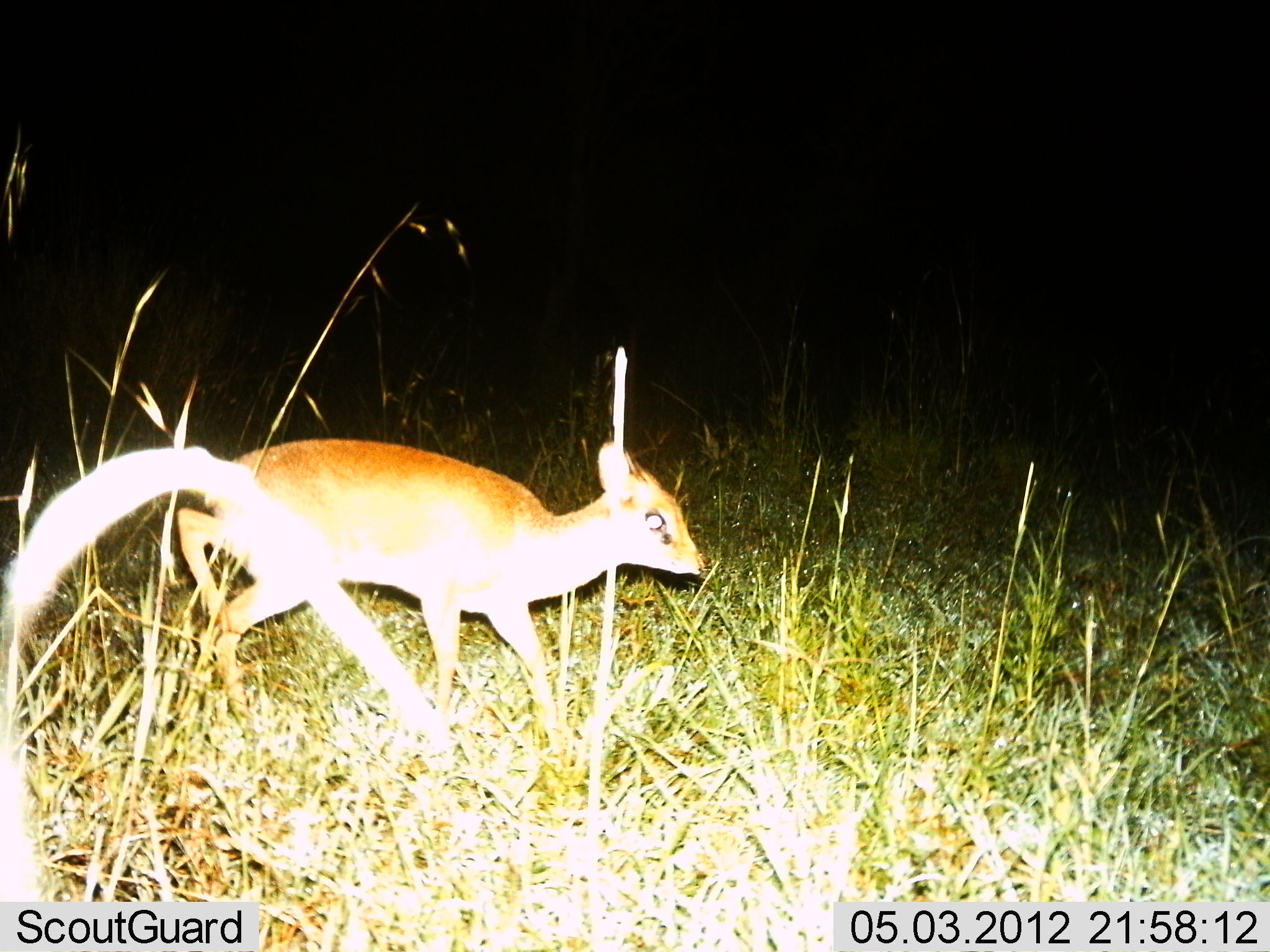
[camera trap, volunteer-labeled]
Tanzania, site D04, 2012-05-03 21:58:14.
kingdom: Animalia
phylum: Chordata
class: Mammalia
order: Artiodactyla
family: Bovidae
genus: Madoqua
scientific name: Madoqua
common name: dikdik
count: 1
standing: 10%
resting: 0%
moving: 90%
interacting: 0%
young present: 0%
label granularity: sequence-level